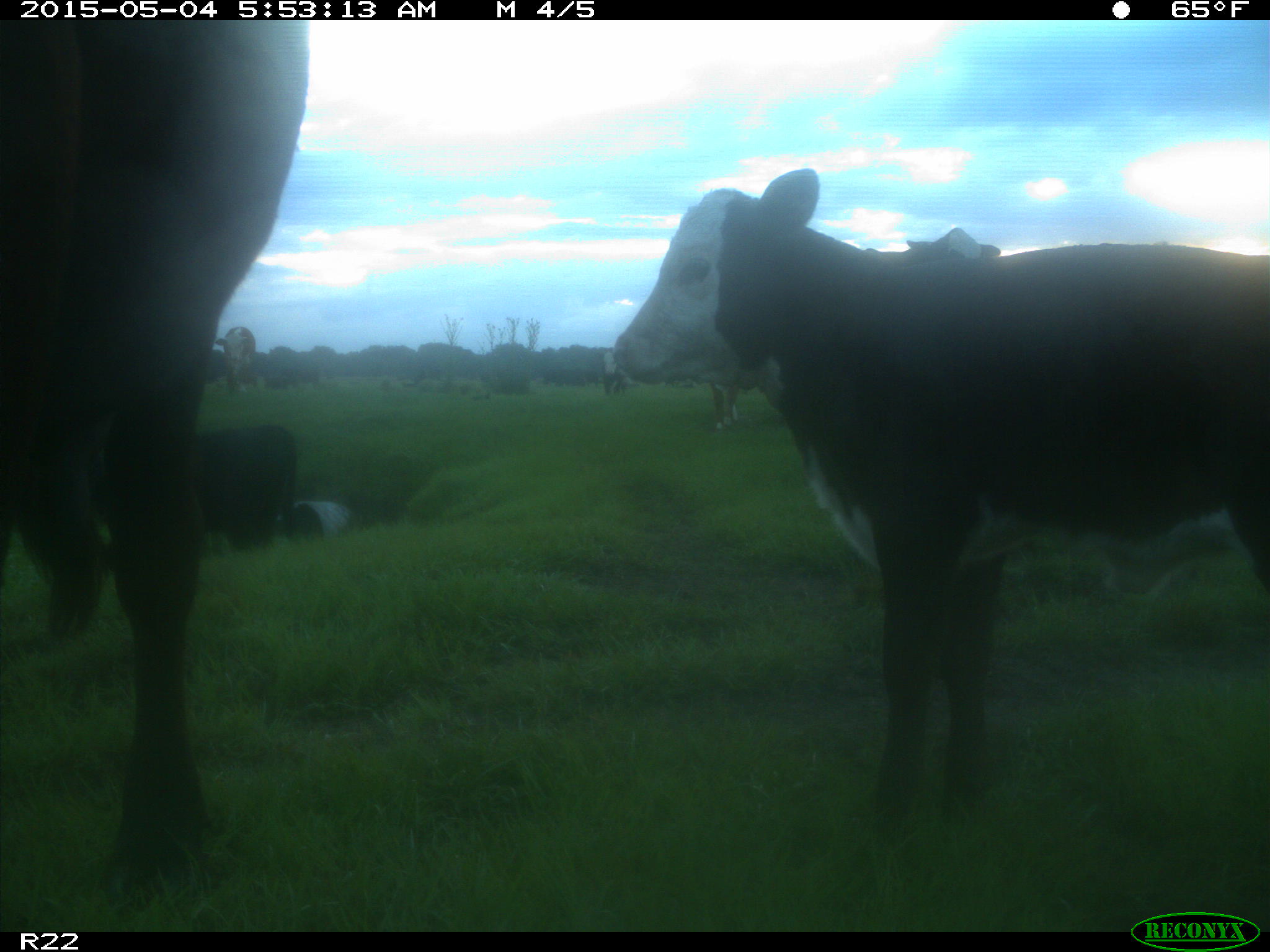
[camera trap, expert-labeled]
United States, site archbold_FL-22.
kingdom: Animalia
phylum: Chordata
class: Mammalia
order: Artiodactyla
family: Bovidae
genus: Bos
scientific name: Bos taurus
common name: domestic cow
Bos taurus (domestic cow).